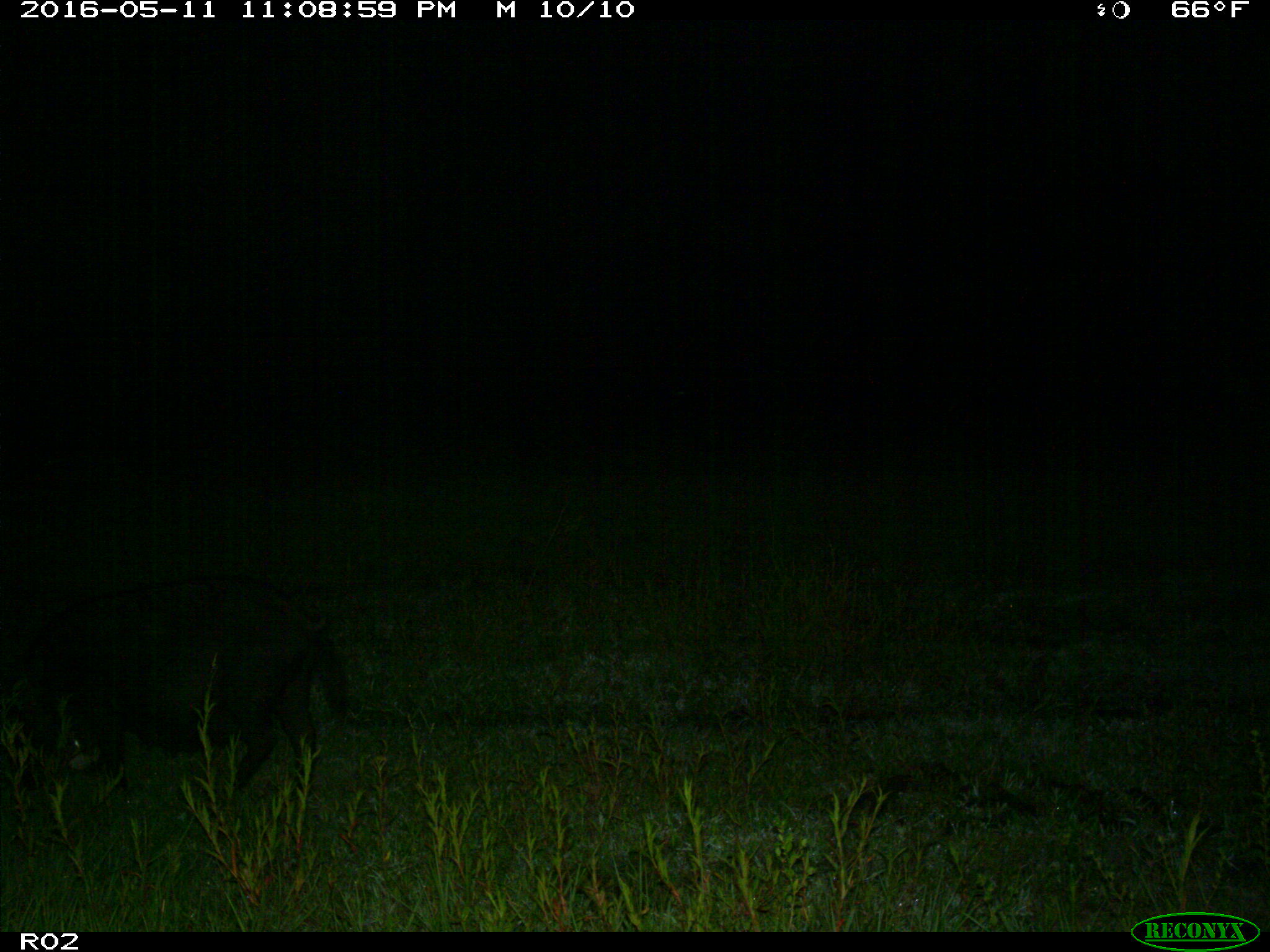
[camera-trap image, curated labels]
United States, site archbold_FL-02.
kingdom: Animalia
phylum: Chordata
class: Mammalia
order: Artiodactyla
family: Suidae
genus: Sus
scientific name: Sus scrofa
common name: wild boar